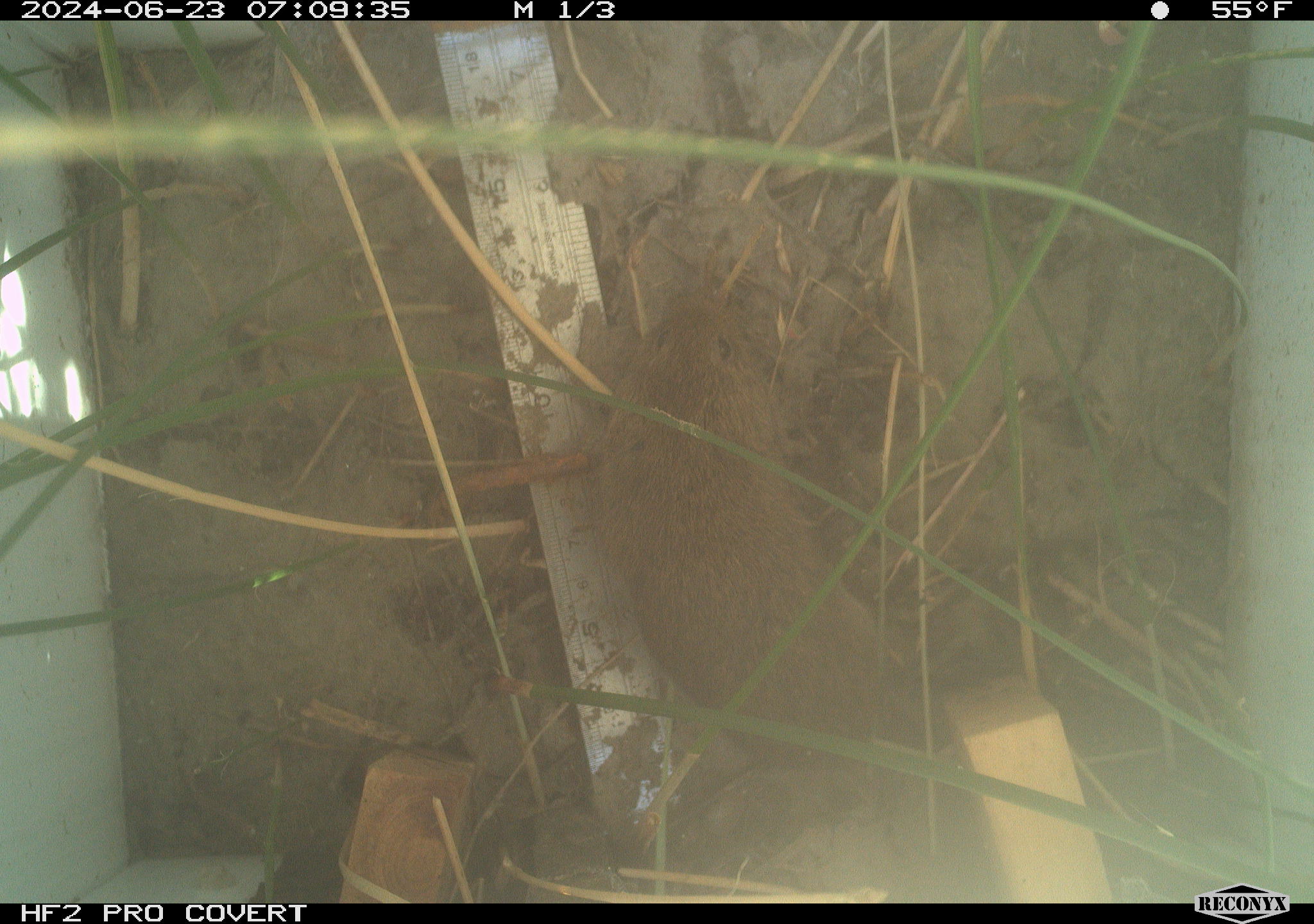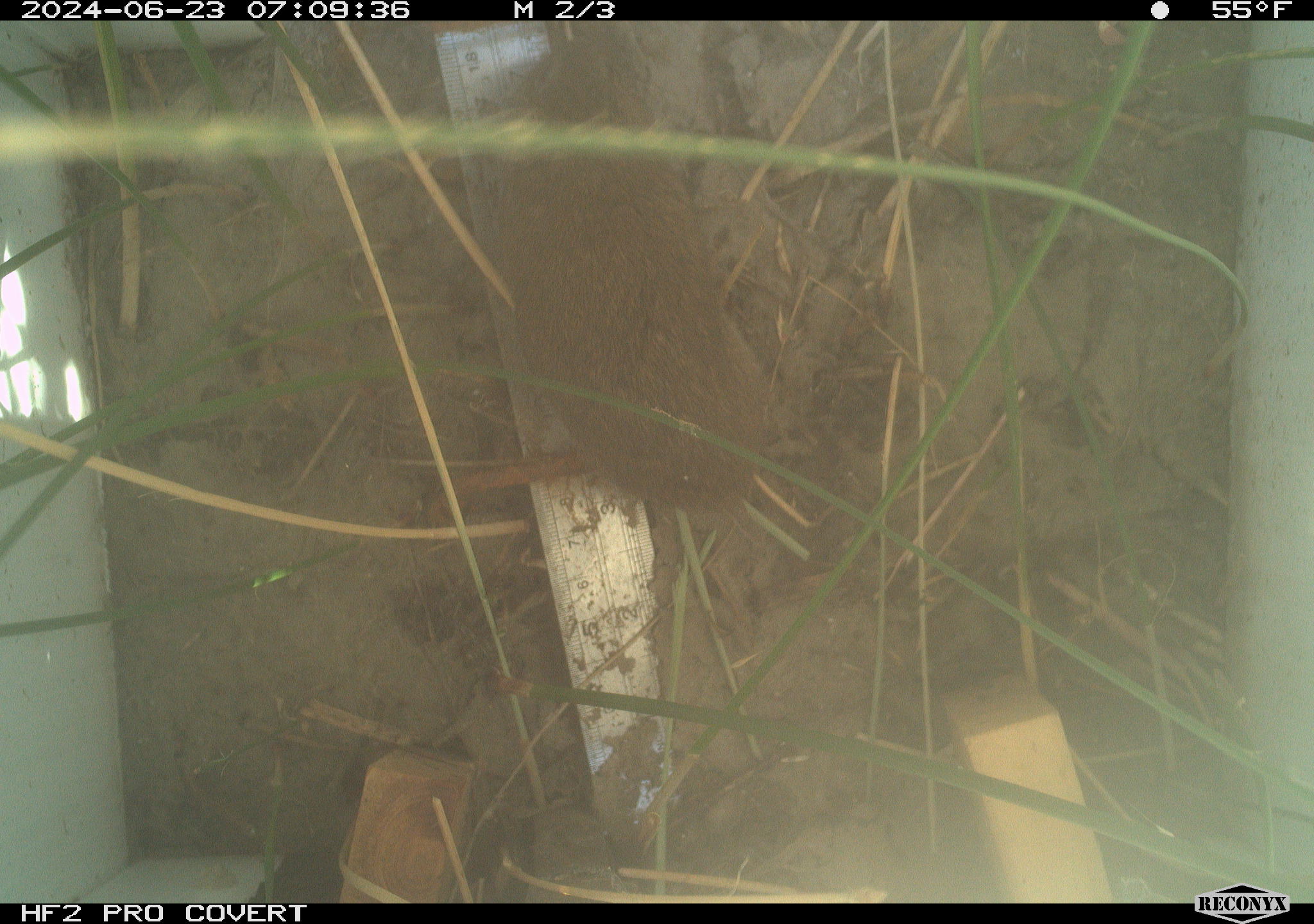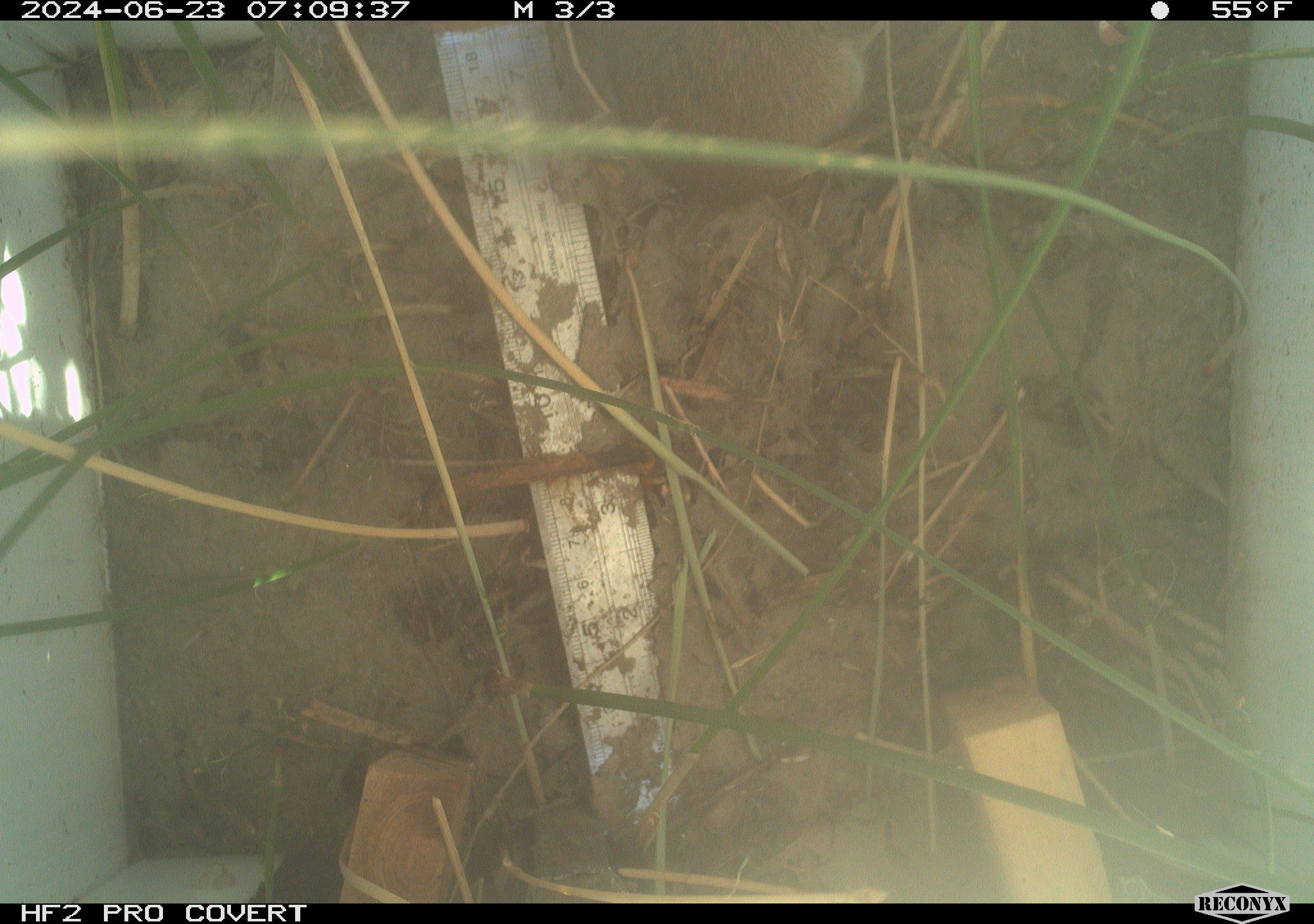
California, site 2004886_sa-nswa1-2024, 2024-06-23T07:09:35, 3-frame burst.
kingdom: Animalia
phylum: Chordata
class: Mammalia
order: Rodentia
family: Cricetidae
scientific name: Arvicolinae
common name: voles, lemmings, and muskrats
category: arvicolinae subfamily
Arvicolinae subfamily (voles, lemmings, and muskrats) (Arvicolinae).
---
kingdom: Animalia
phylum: Chordata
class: Mammalia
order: Rodentia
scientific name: Rodentia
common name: rodent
Rodent (Rodentia).